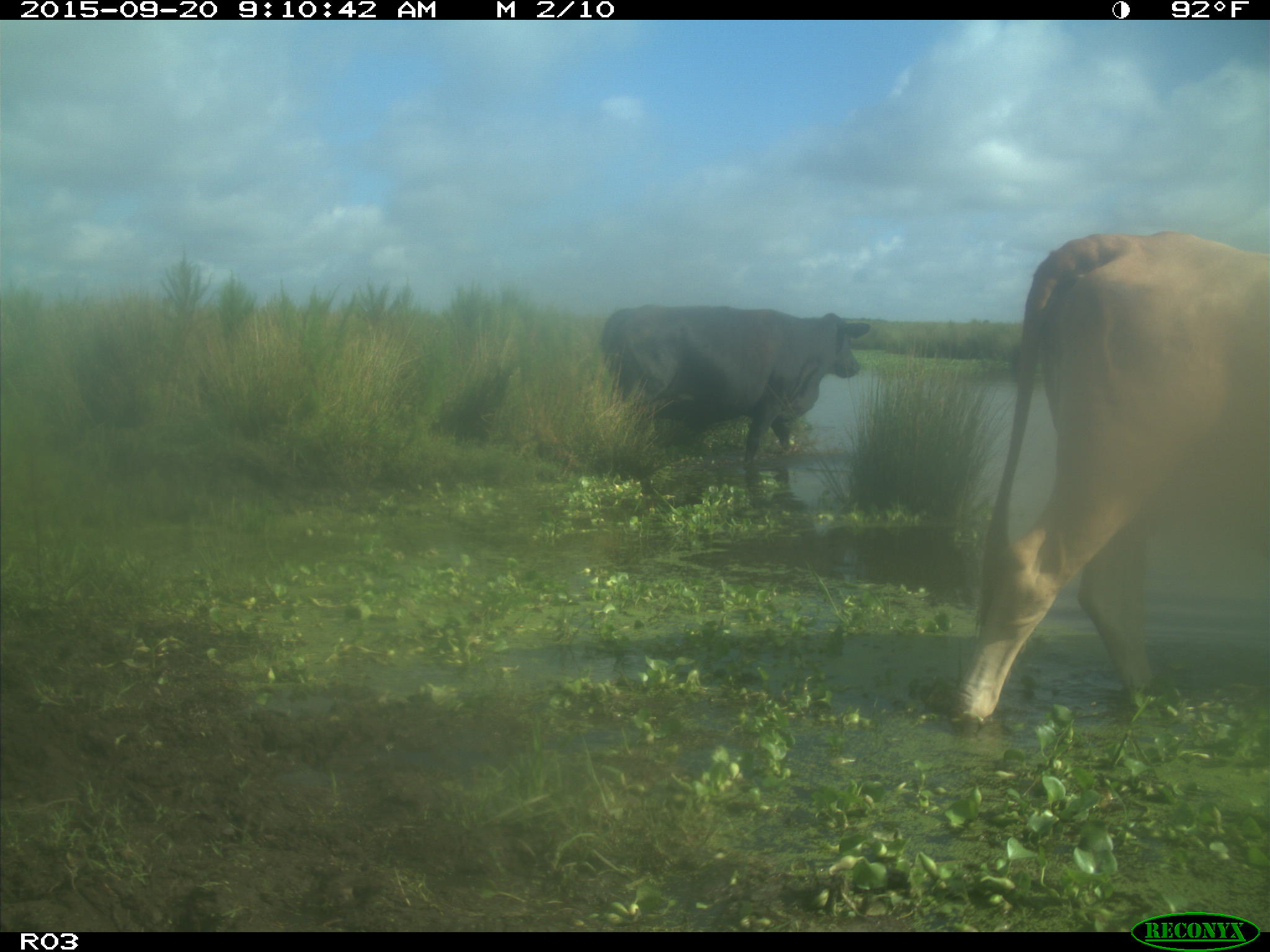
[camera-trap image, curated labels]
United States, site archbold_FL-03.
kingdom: Animalia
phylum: Chordata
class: Mammalia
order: Artiodactyla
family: Bovidae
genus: Bos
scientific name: Bos taurus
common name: domestic cow